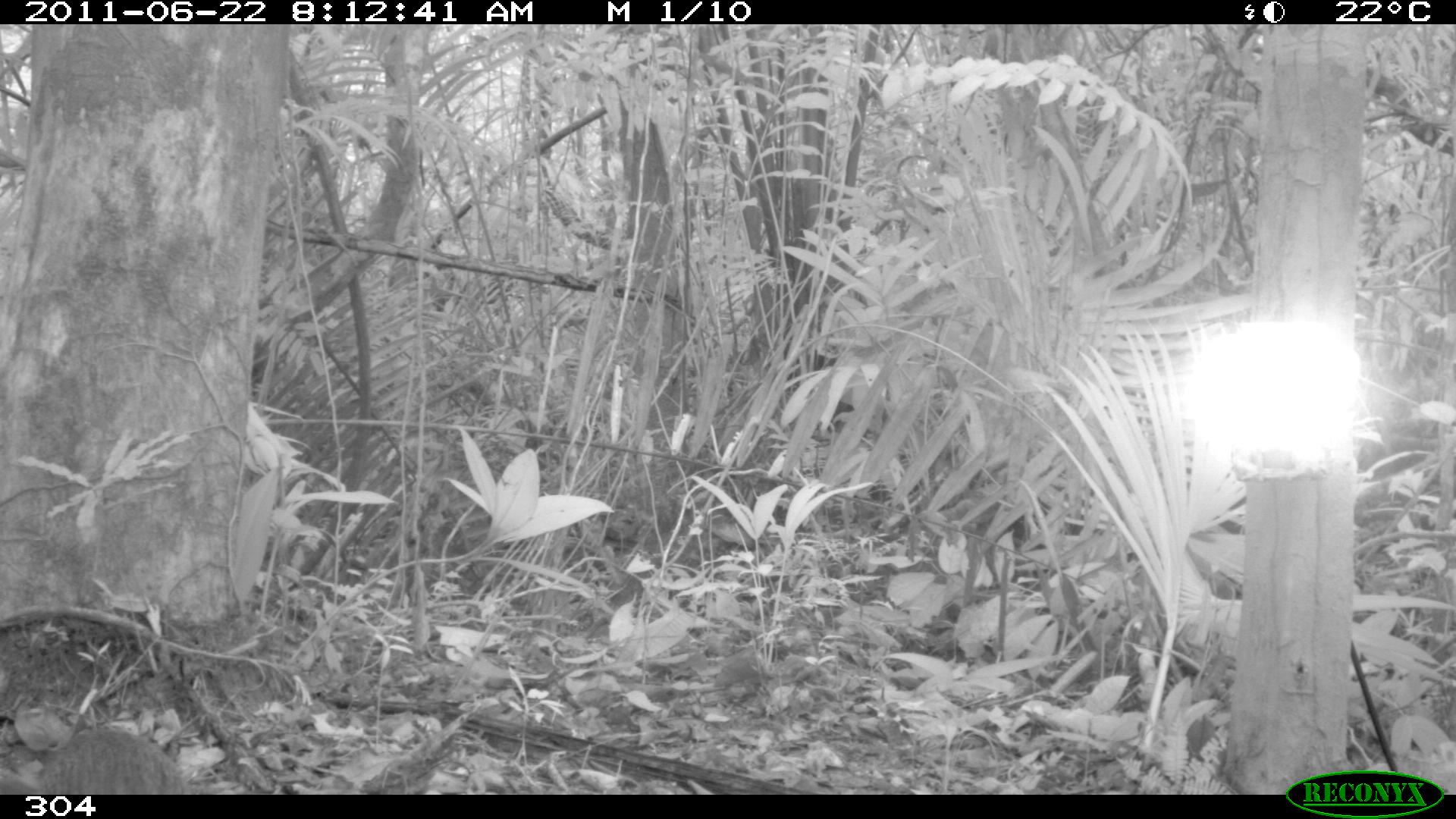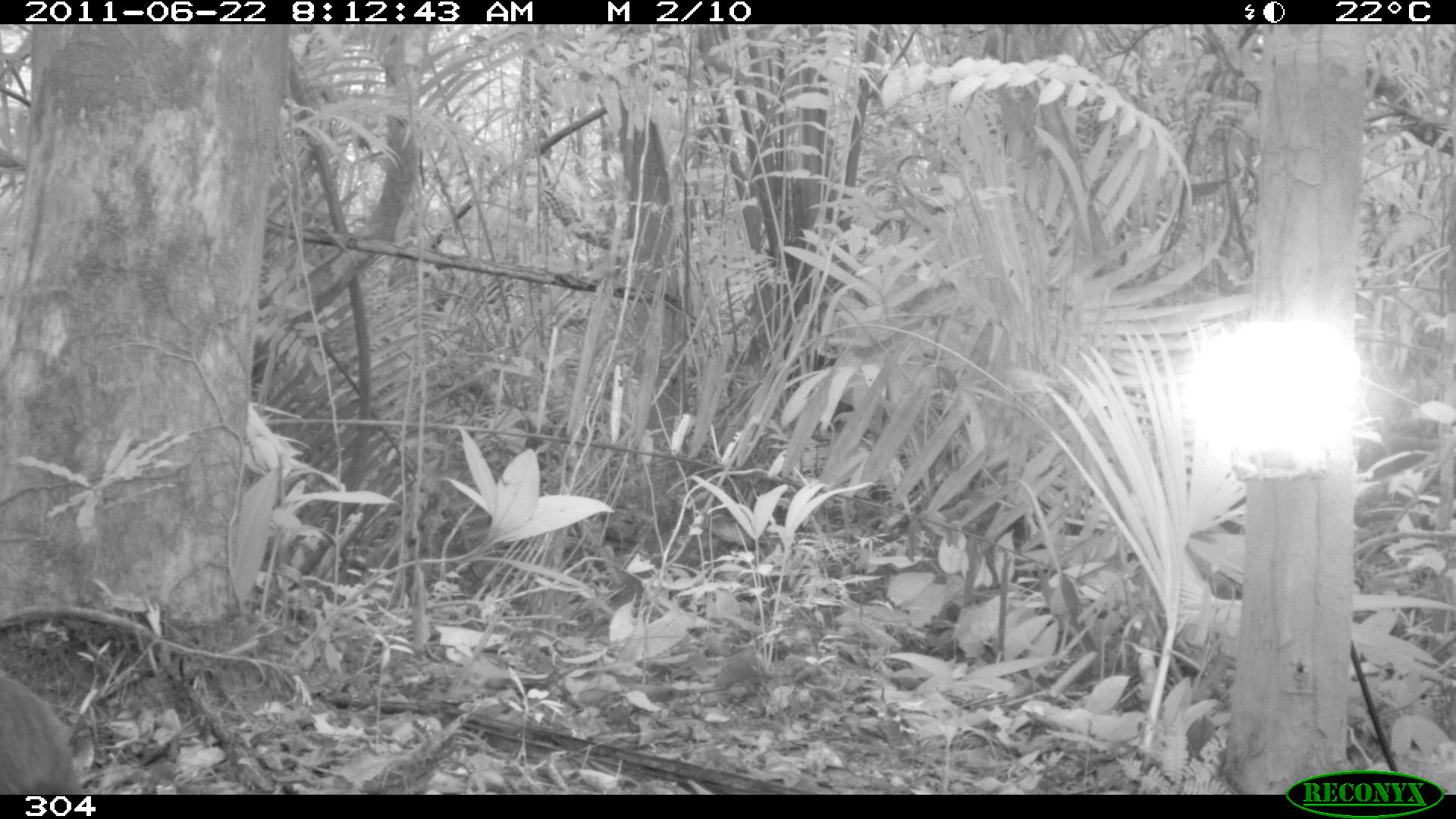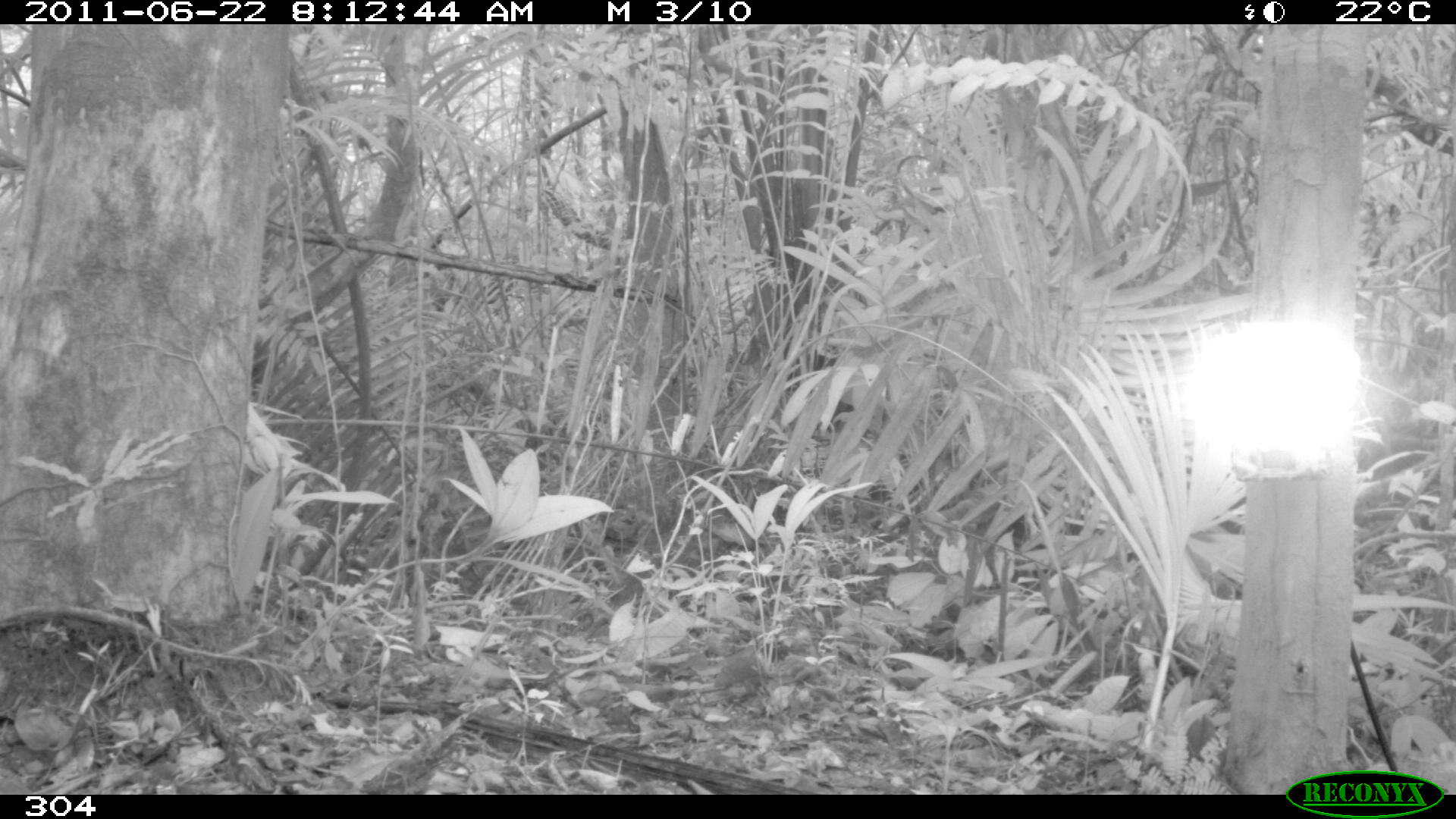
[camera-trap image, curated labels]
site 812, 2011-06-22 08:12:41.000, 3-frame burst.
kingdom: Animalia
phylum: Chordata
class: Mammalia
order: Rodentia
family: Dasyproctidae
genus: Dasyprocta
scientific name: Dasyprocta punctata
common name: central american agouti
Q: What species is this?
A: Dasyprocta punctata (central american agouti).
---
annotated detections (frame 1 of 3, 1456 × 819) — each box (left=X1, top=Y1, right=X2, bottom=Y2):
dasyprocta punctata: (left=33, top=731, right=189, bottom=795)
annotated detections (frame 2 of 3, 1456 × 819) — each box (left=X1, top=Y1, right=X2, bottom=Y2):
dasyprocta punctata: (left=0, top=663, right=82, bottom=795)